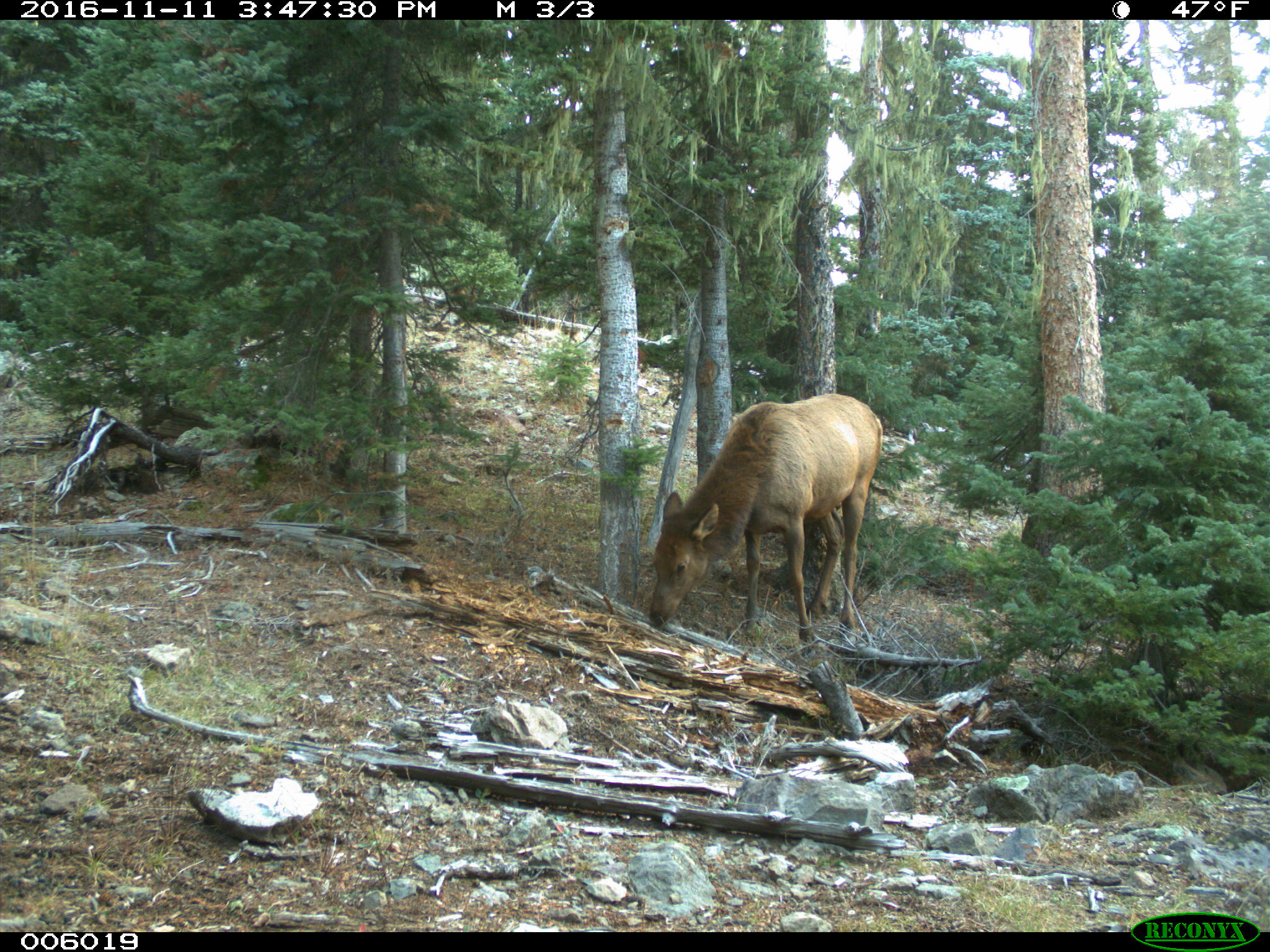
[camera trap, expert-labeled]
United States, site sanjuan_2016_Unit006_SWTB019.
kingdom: Animalia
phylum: Chordata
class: Mammalia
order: Artiodactyla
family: Cervidae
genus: Cervus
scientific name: Cervus elaphus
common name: red deer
Cervus elaphus (red deer).